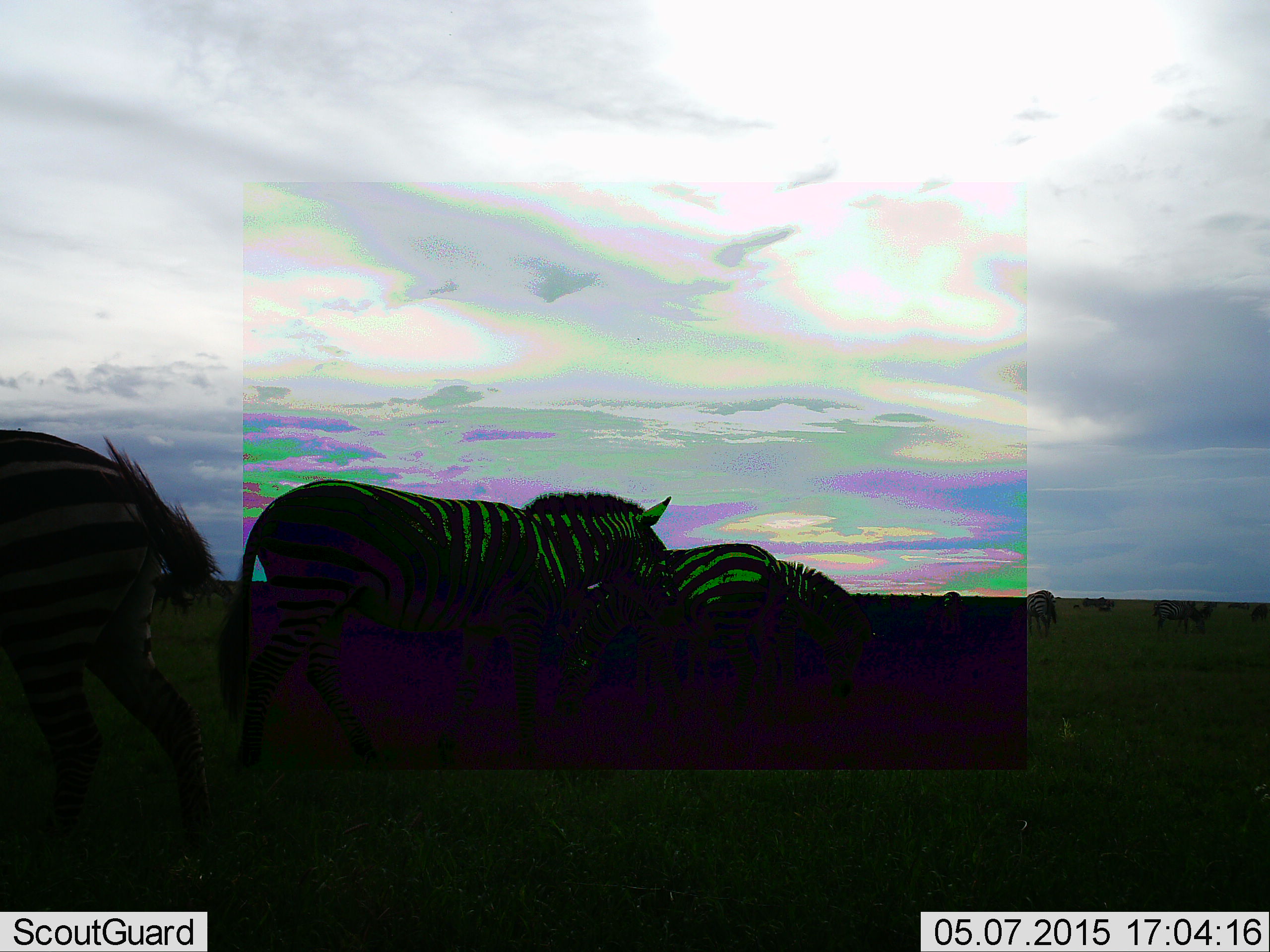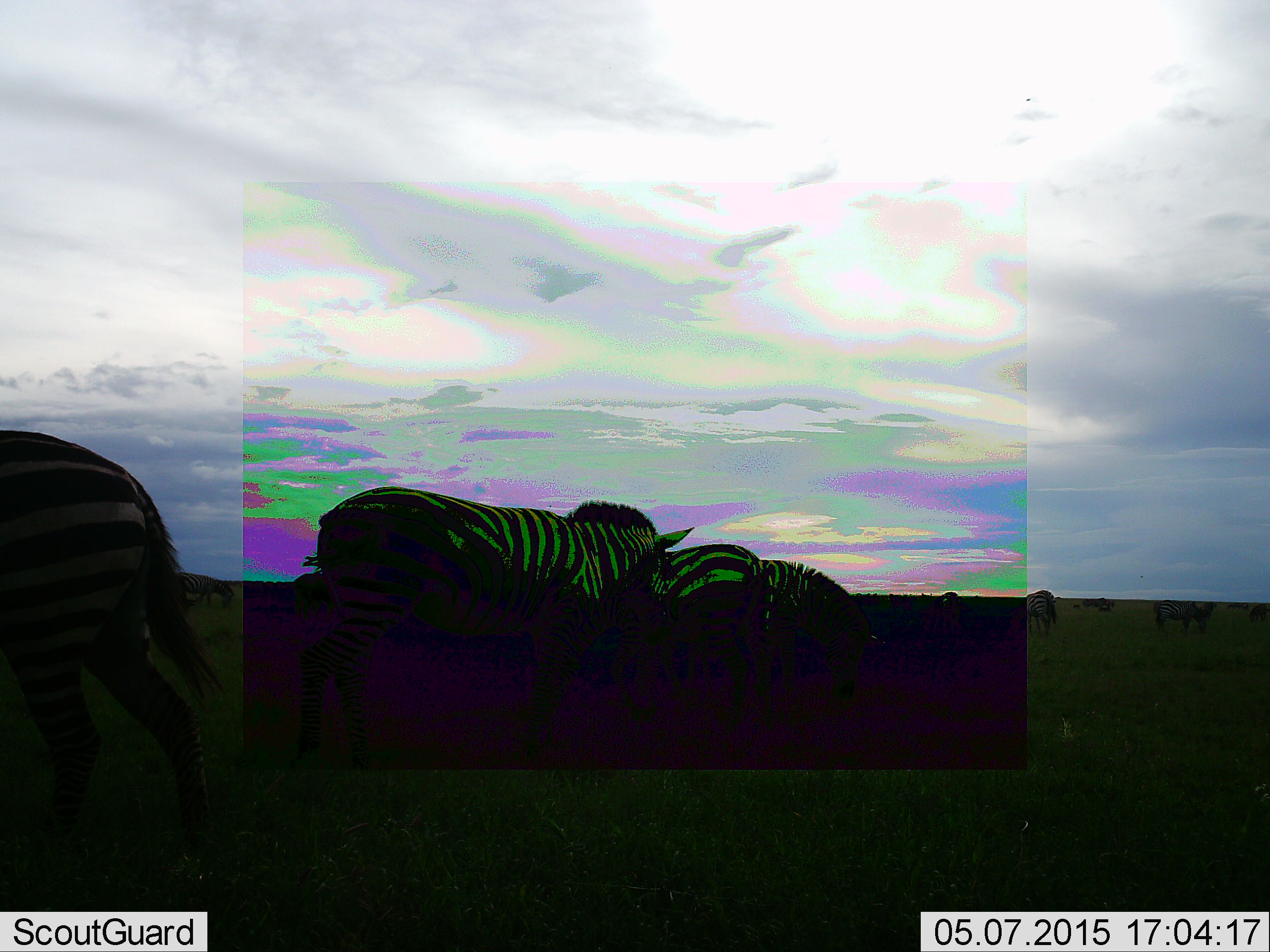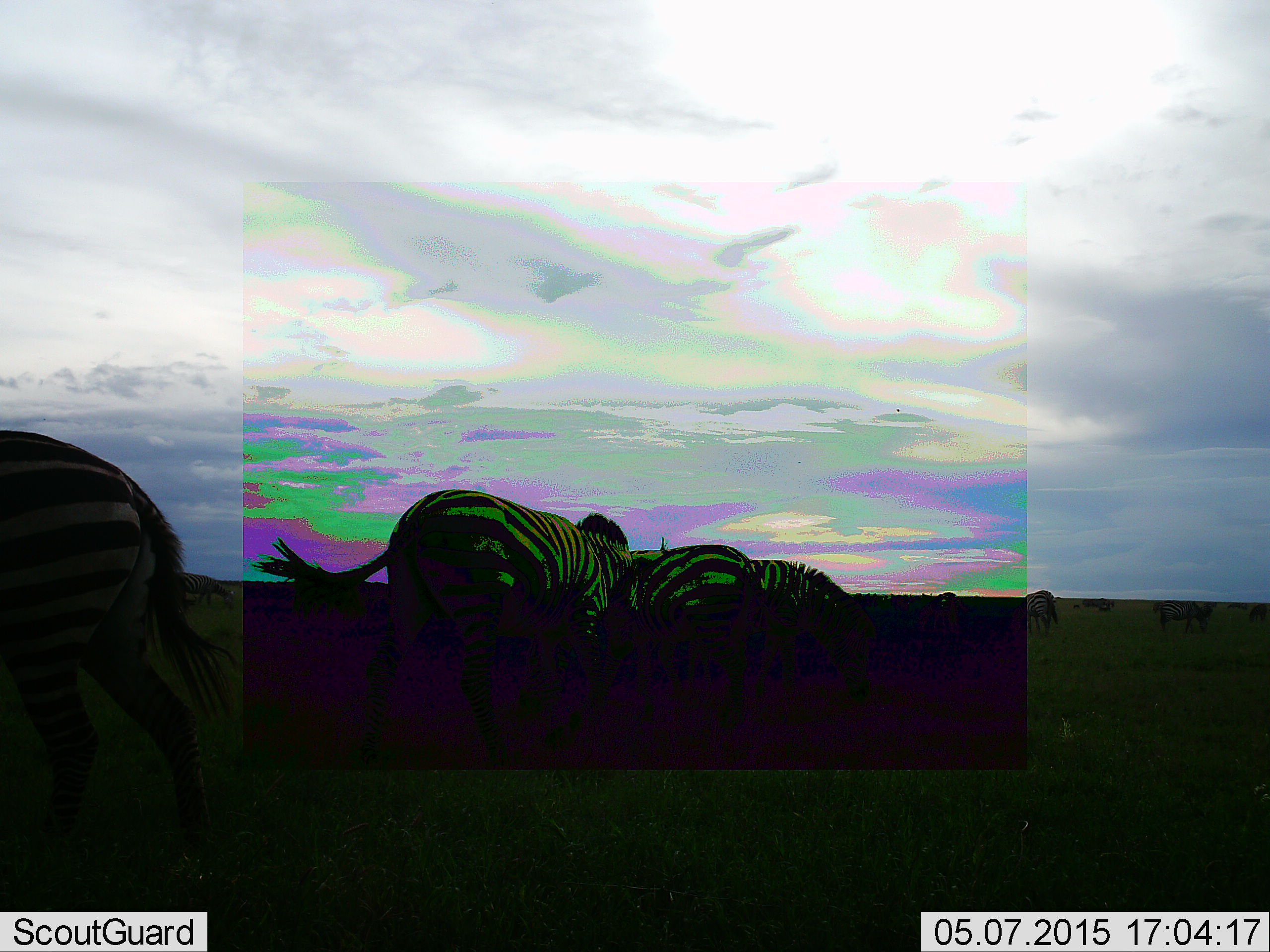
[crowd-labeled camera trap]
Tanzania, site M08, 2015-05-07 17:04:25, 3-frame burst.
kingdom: Animalia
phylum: Chordata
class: Mammalia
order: Perissodactyla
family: Equidae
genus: Equus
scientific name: Equus quagga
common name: plains zebra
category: zebra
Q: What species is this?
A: Zebra (plains zebra) (Equus quagga).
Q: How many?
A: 5.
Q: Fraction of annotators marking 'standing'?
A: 30%.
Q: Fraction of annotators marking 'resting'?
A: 10%.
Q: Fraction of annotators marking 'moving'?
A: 60%.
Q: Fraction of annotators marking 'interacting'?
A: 0%.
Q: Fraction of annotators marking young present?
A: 0%.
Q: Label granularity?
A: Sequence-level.